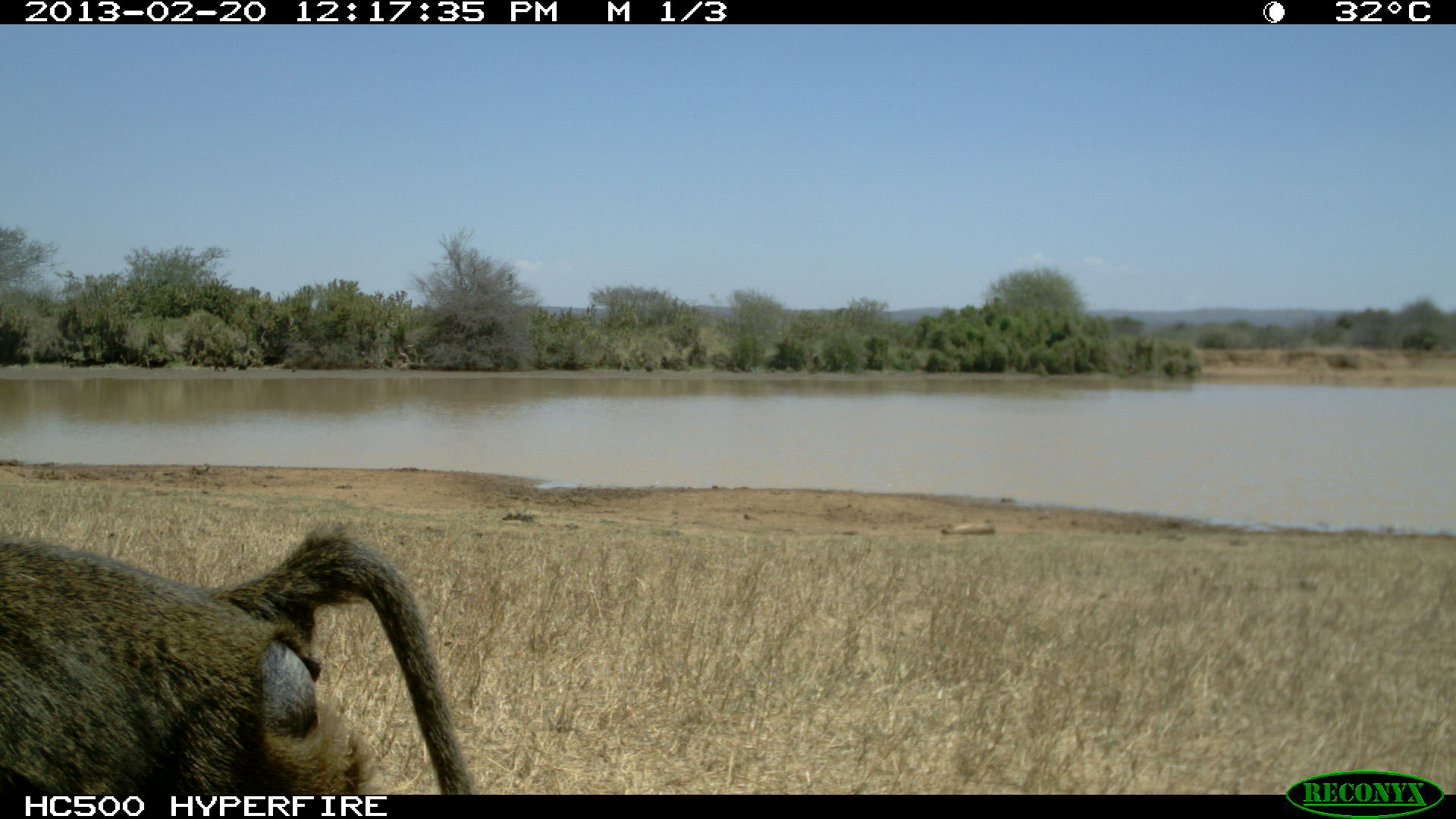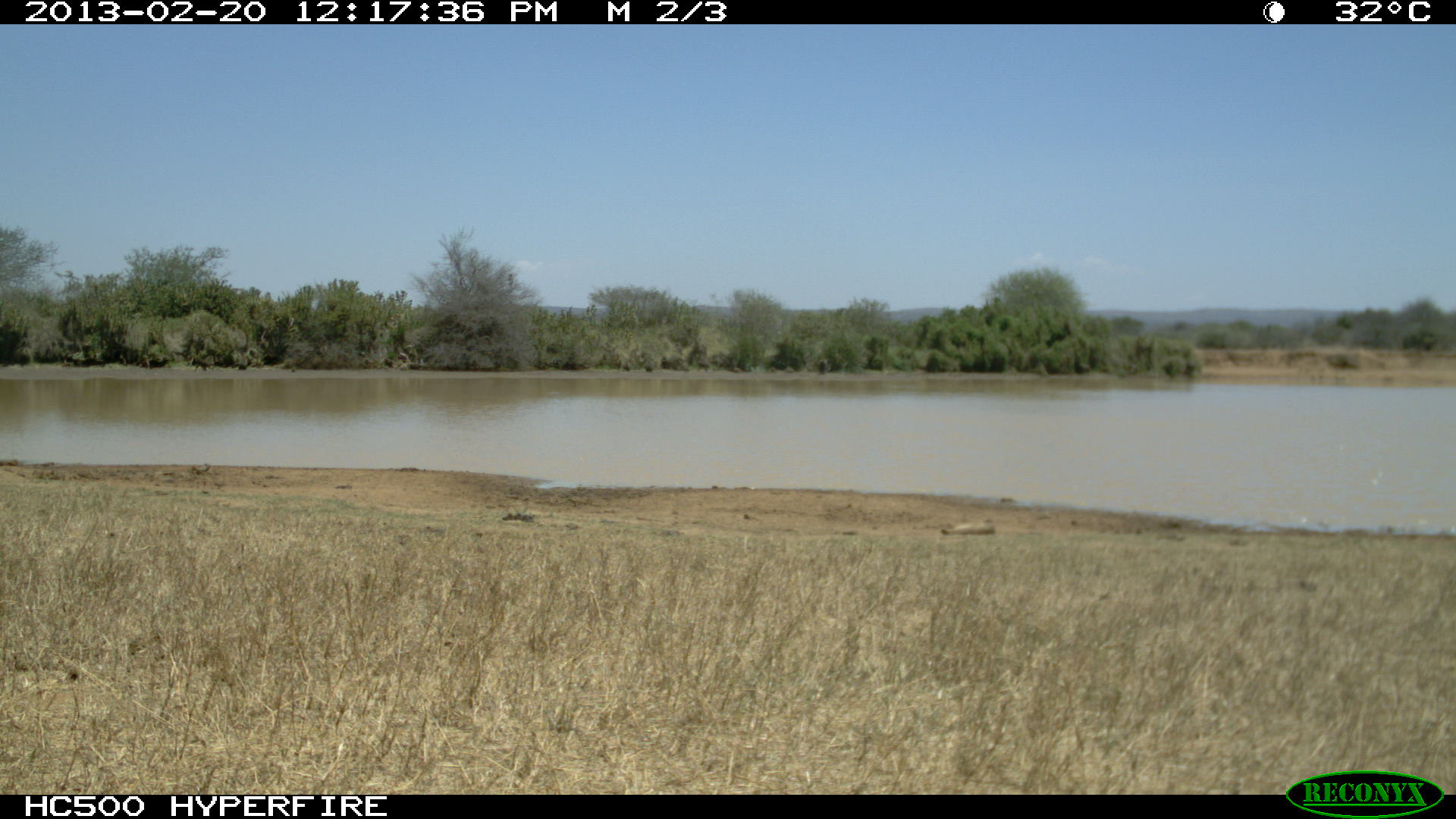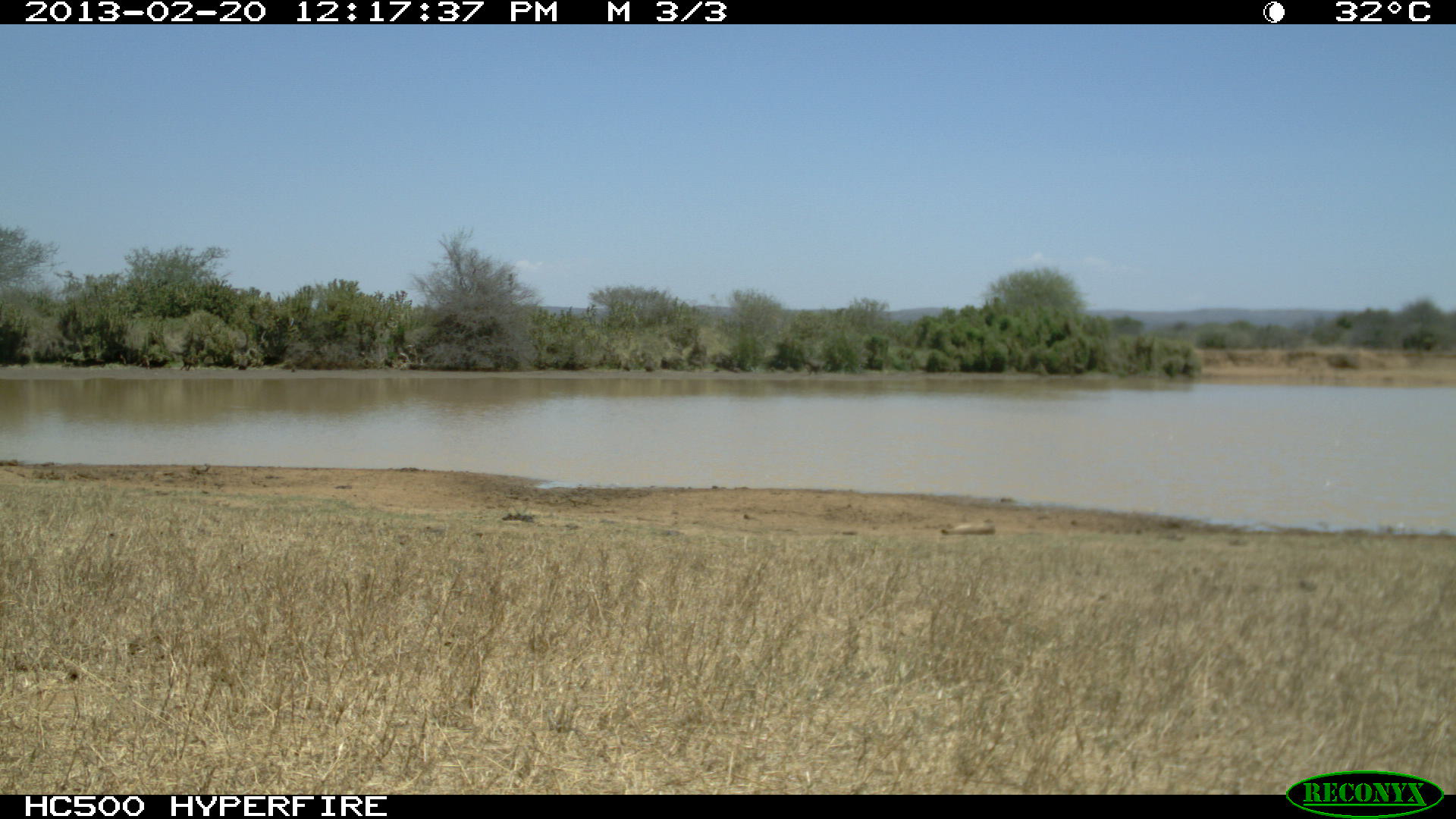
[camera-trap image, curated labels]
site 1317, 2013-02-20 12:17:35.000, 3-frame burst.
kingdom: Animalia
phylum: Chordata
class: Mammalia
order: Primates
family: Cercopithecidae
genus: Papio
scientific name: Papio anubis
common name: olive baboon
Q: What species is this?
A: Papio anubis (olive baboon).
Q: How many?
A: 1.